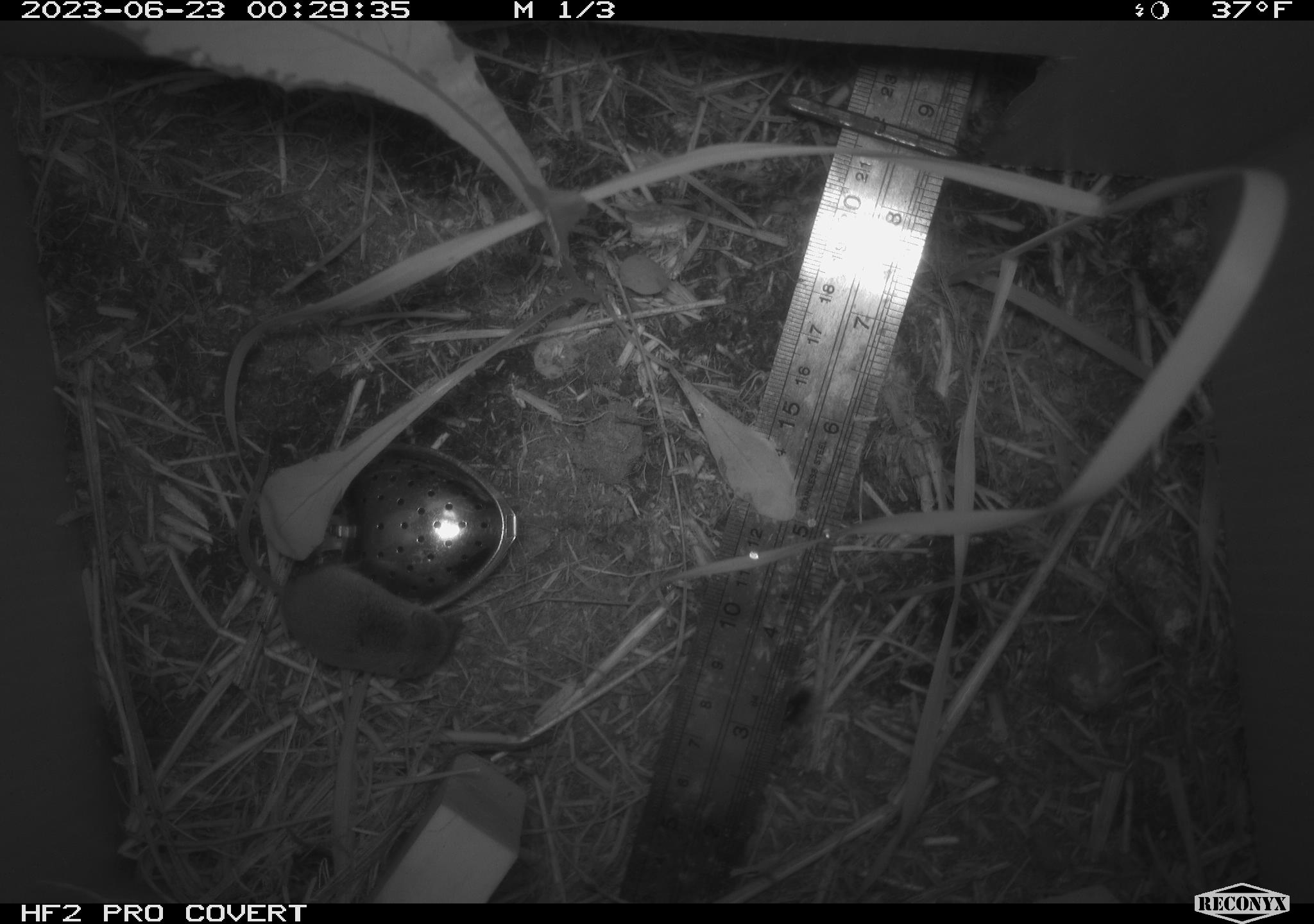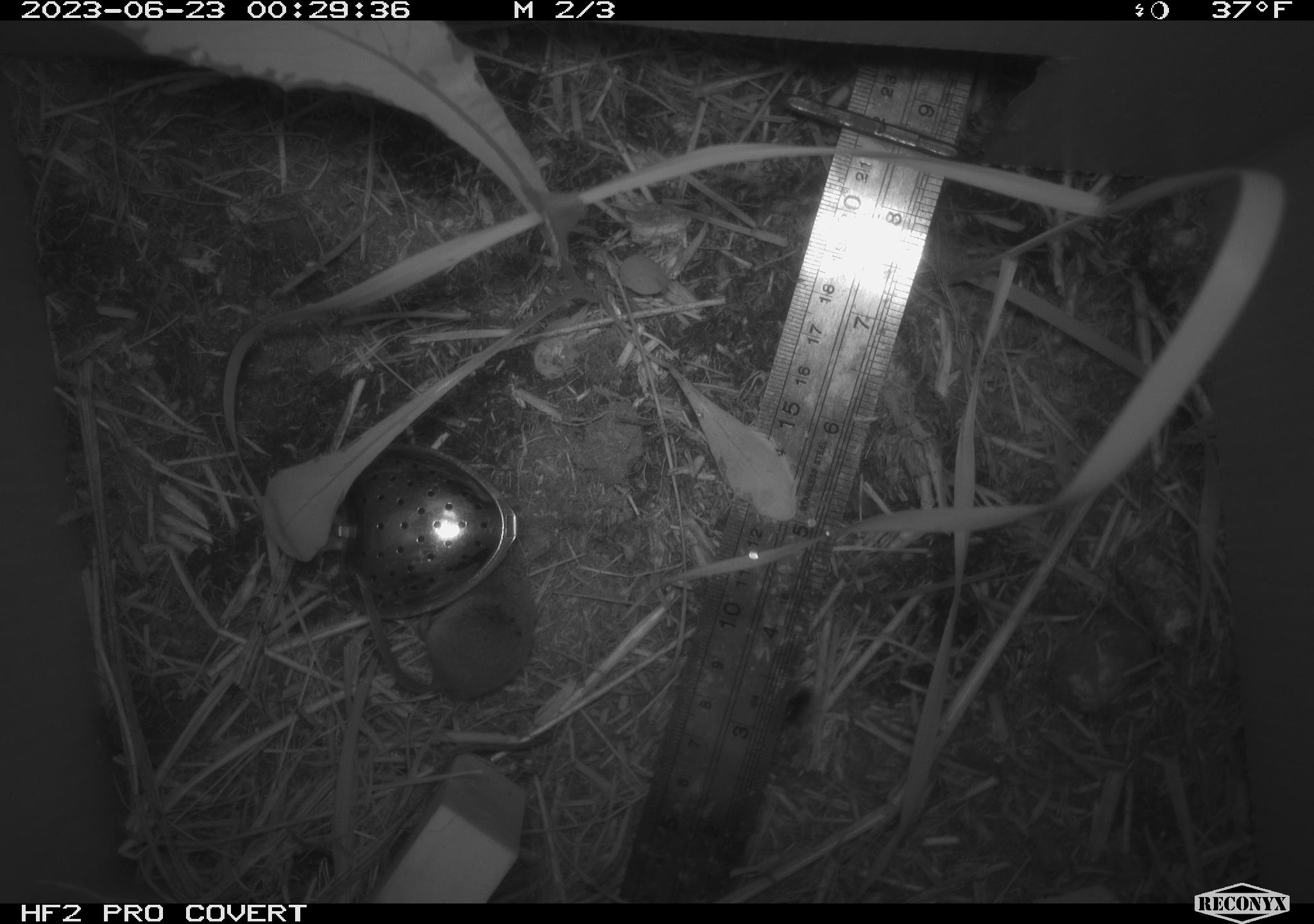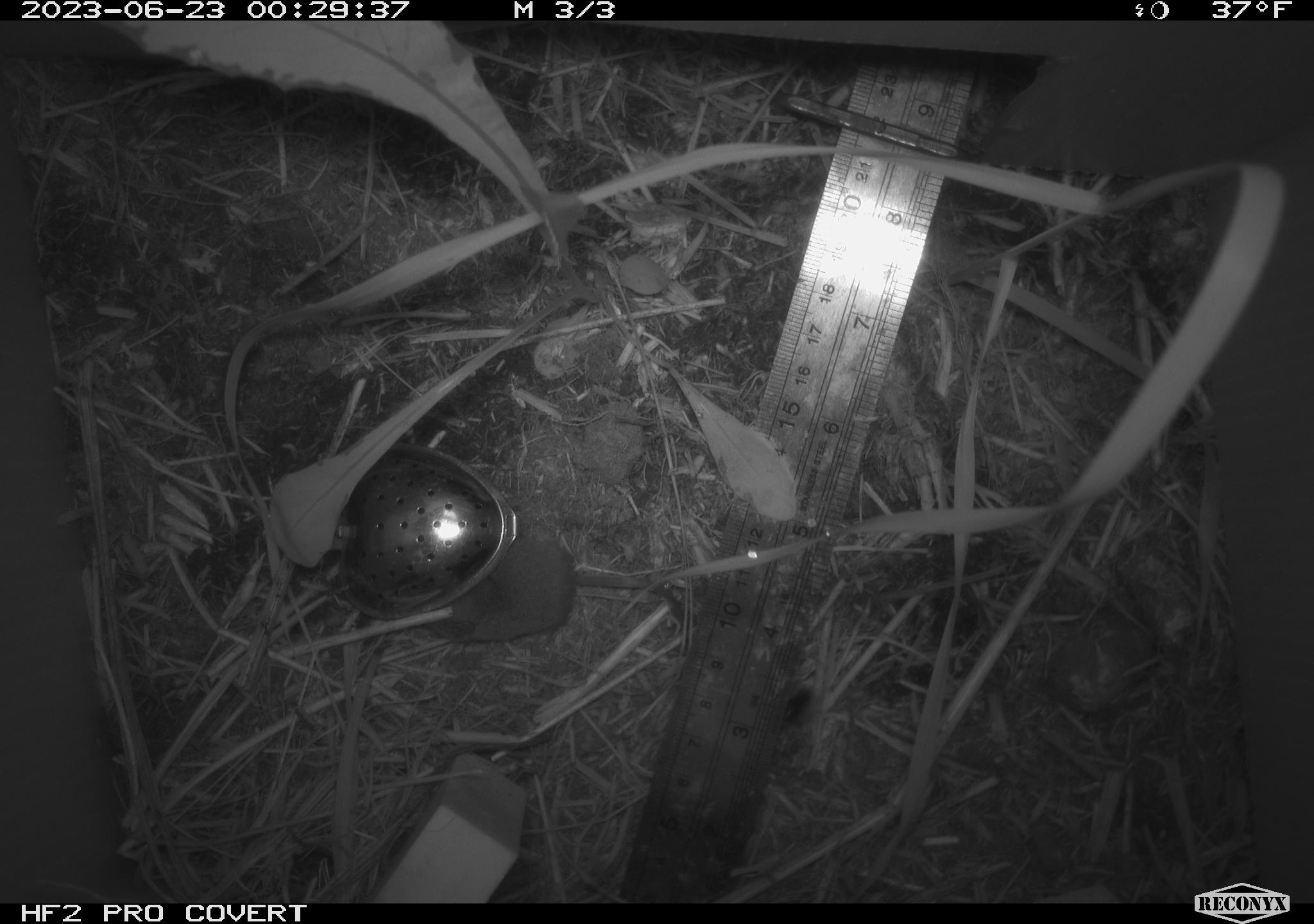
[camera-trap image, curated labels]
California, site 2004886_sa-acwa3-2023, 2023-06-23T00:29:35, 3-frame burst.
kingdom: Animalia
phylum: Chordata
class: Mammalia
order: Eulipotyphla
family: Soricidae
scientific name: Soricidae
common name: shrews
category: soricidae family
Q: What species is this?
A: Soricidae family (shrews) (Soricidae).